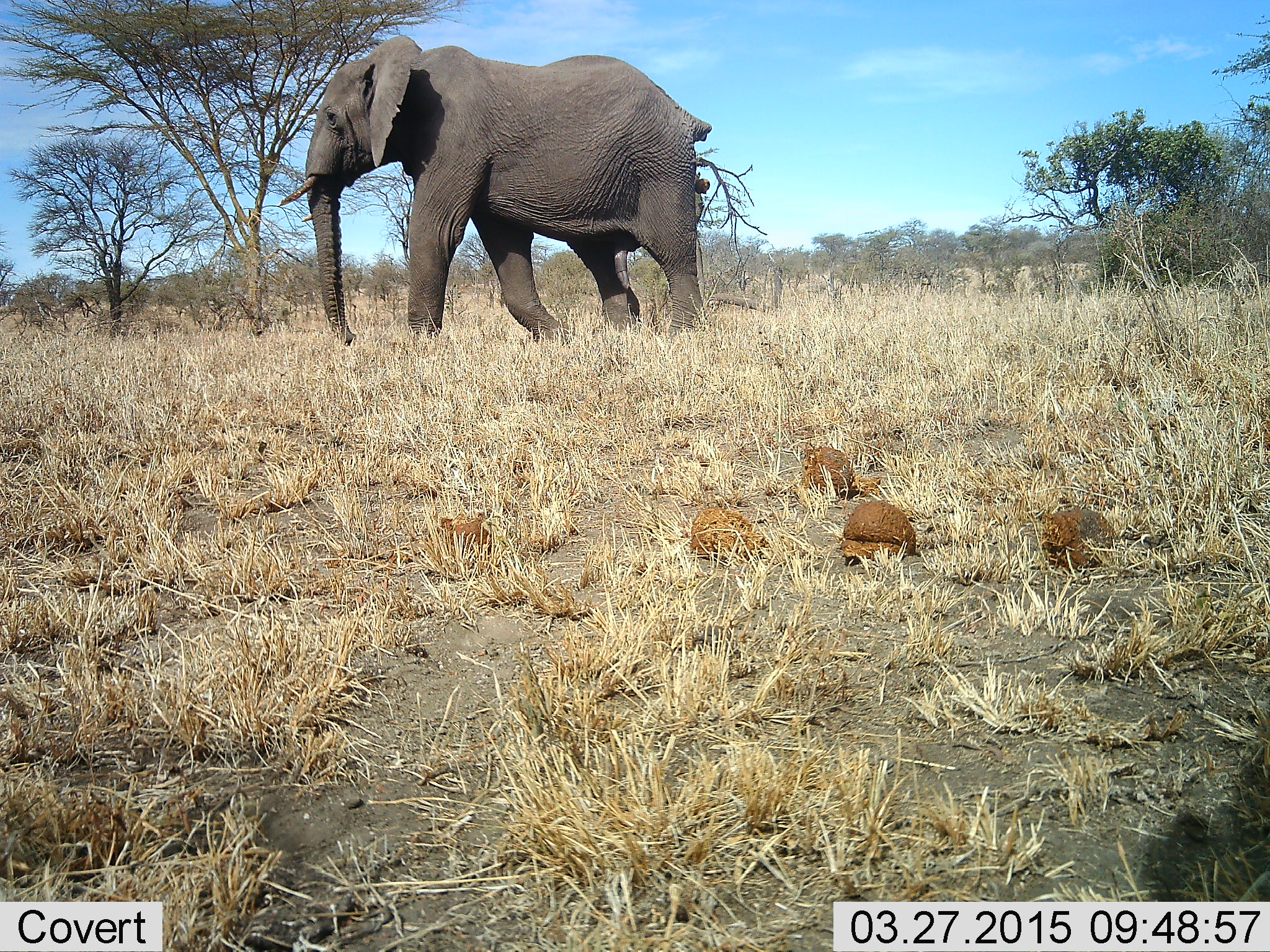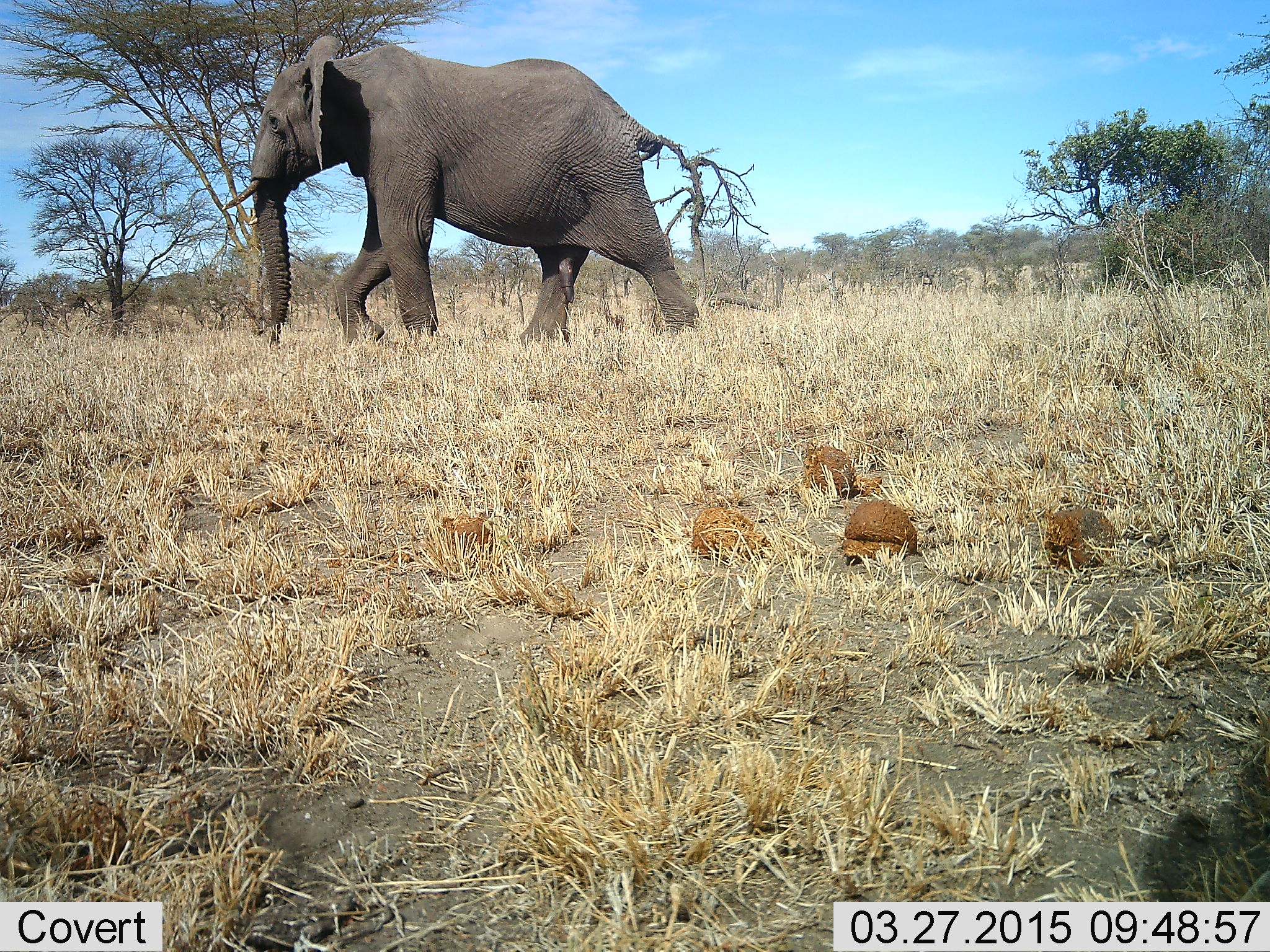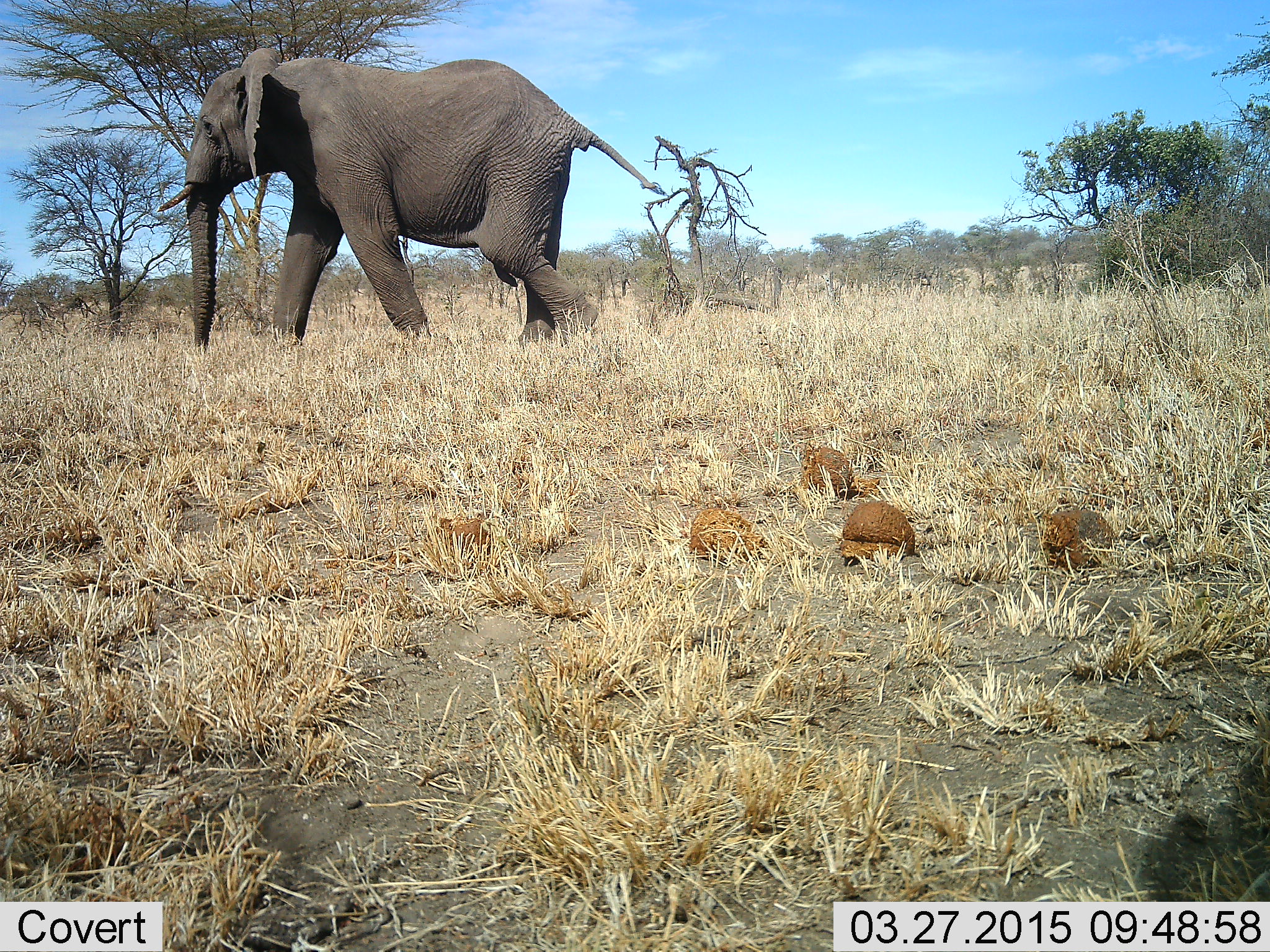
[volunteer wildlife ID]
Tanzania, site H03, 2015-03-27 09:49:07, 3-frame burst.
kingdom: Animalia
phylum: Chordata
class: Mammalia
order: Proboscidea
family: Elephantidae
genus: Loxodonta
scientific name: Loxodonta africana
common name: african bush elephant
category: elephant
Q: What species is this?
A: Elephant (african bush elephant) (Loxodonta africana).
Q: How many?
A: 1.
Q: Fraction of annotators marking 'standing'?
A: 0%.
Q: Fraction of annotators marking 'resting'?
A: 0%.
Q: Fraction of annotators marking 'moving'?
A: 100%.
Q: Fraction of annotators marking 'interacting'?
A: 0%.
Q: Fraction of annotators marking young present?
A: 0%.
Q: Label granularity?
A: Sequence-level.